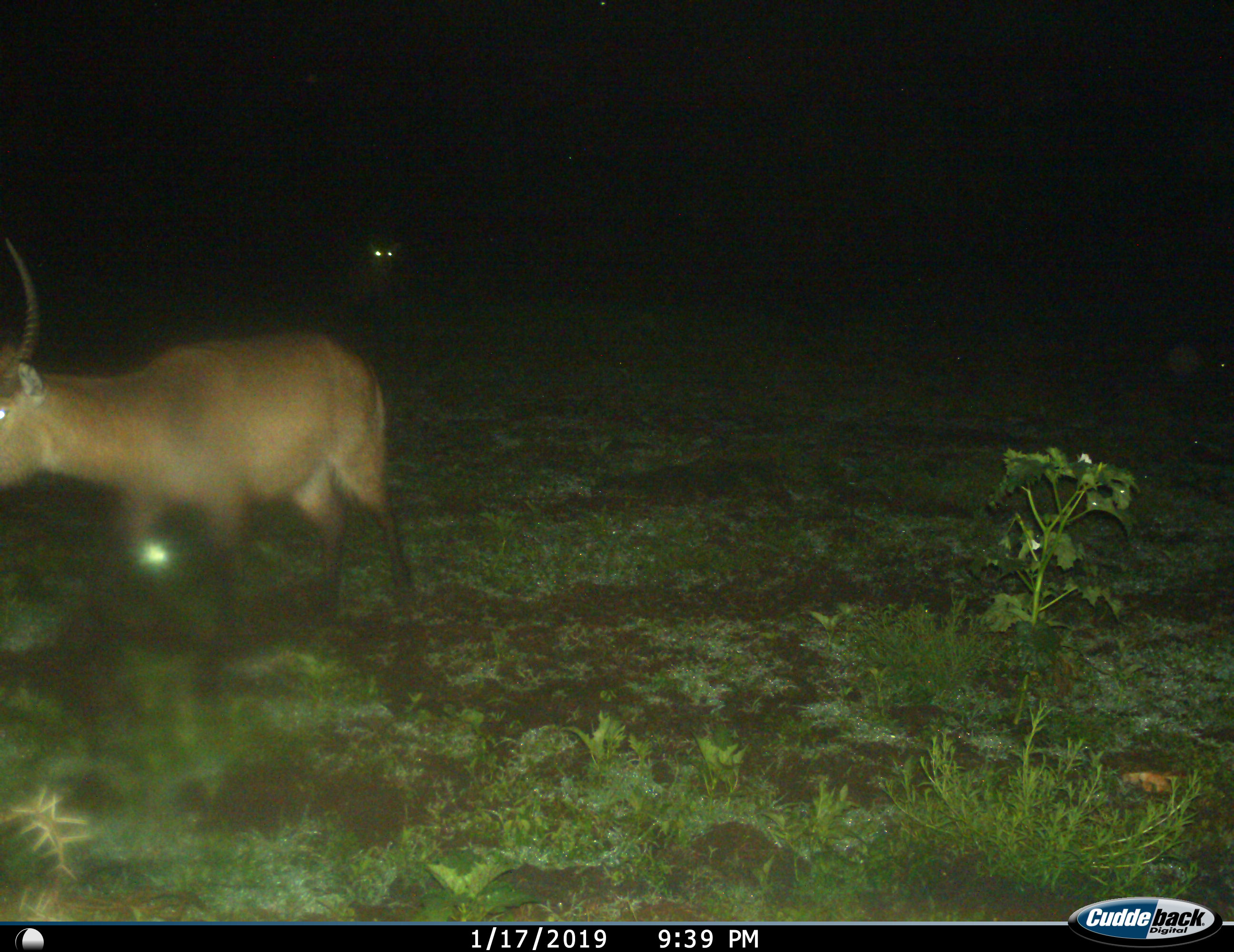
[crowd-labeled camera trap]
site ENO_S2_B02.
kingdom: Animalia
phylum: Chordata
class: Mammalia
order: Artiodactyla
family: Bovidae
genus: Kobus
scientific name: Kobus ellipsiprymnus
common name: waterbuck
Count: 2.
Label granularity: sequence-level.